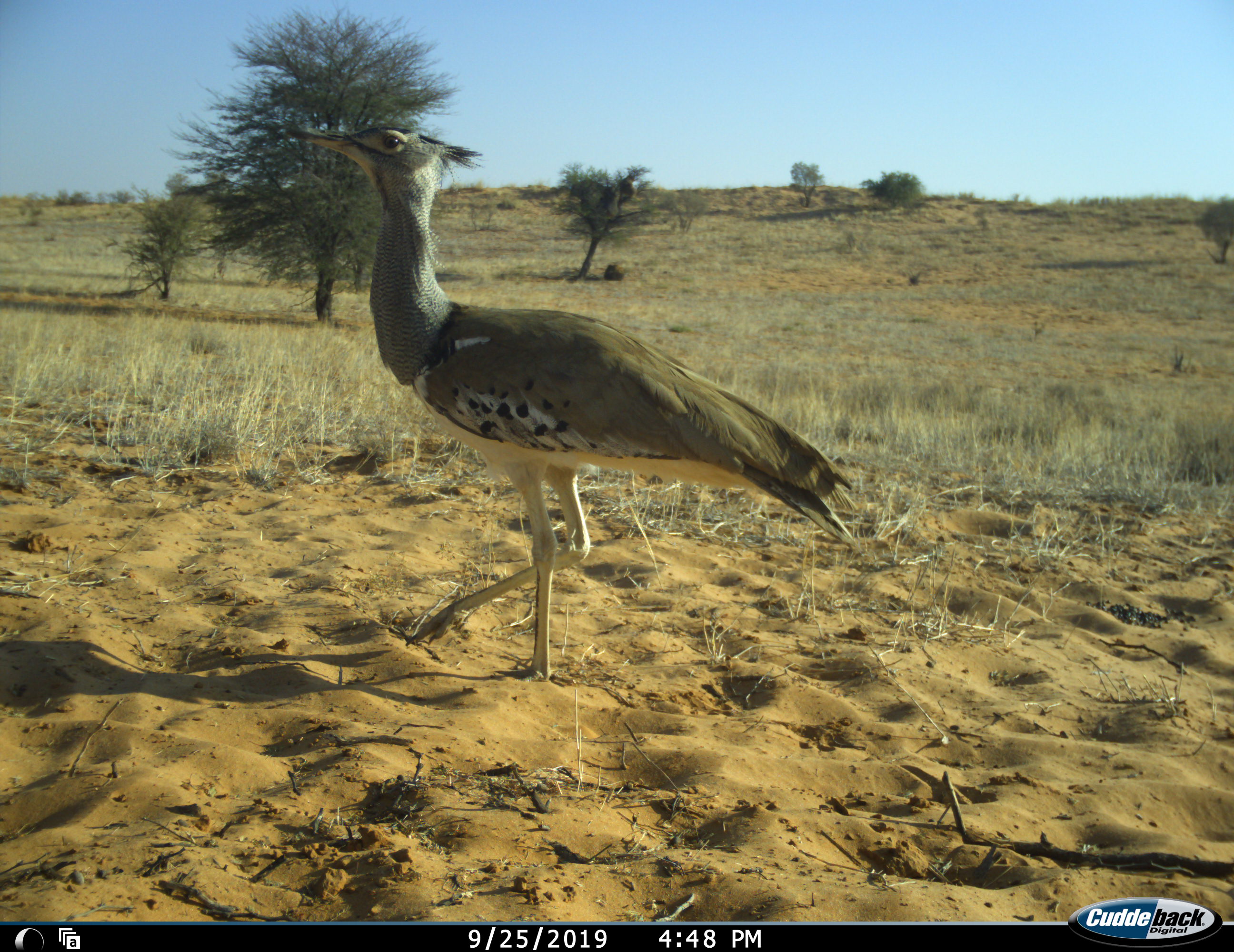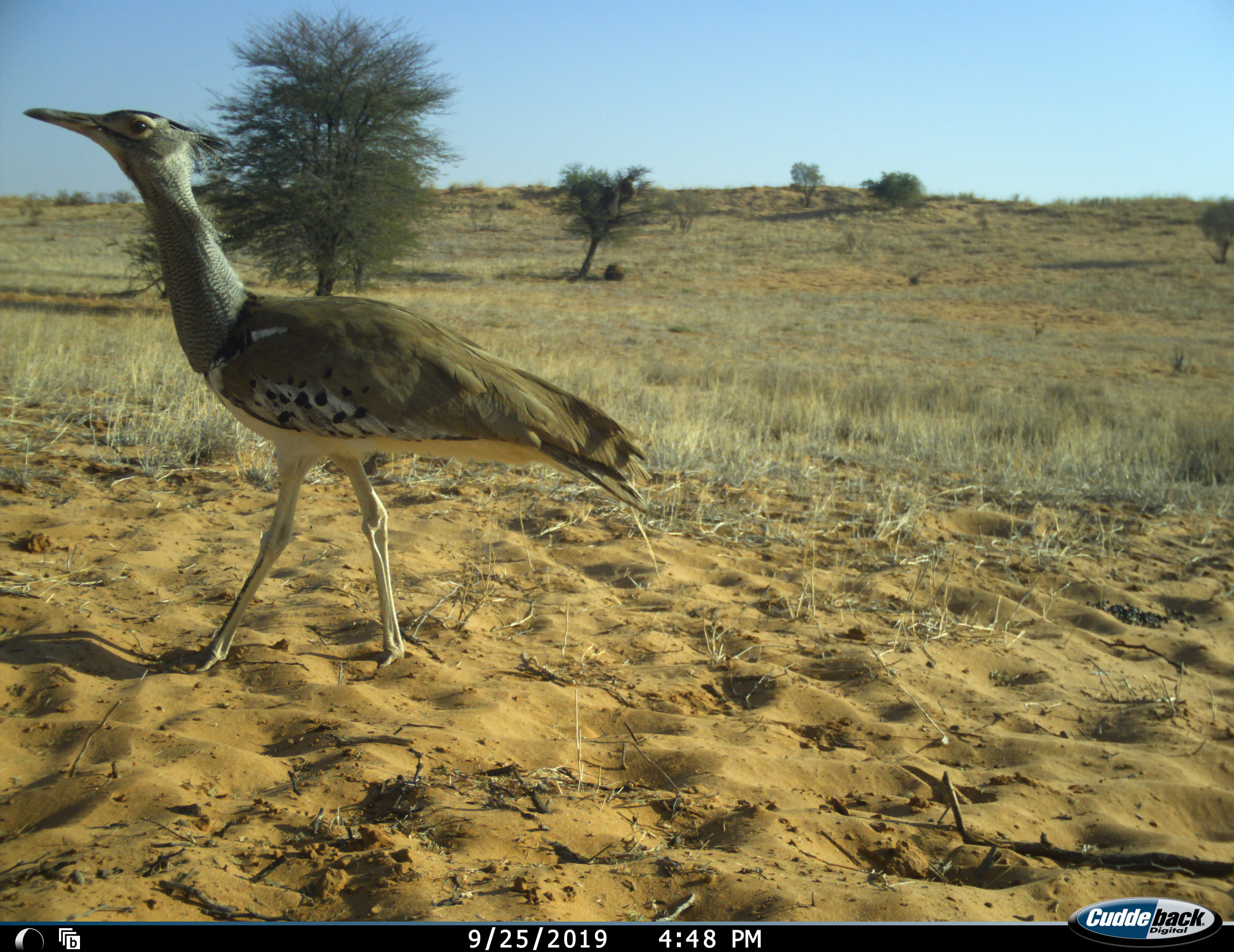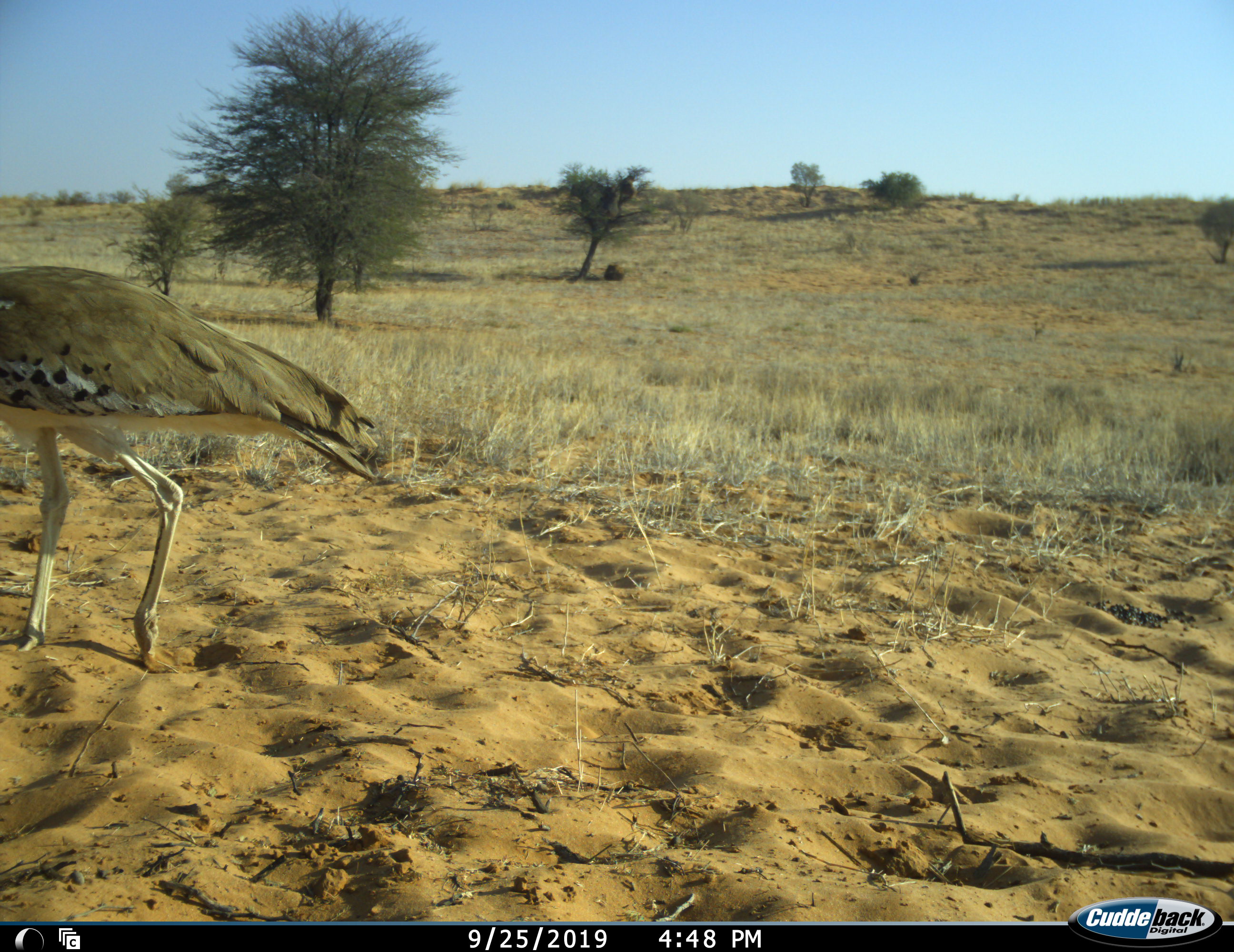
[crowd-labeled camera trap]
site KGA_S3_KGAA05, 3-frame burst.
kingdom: Animalia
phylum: Chordata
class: Aves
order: Otidiformes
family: Otididae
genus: Ardeotis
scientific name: Ardeotis kori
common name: kori bustard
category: bustardkori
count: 1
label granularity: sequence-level